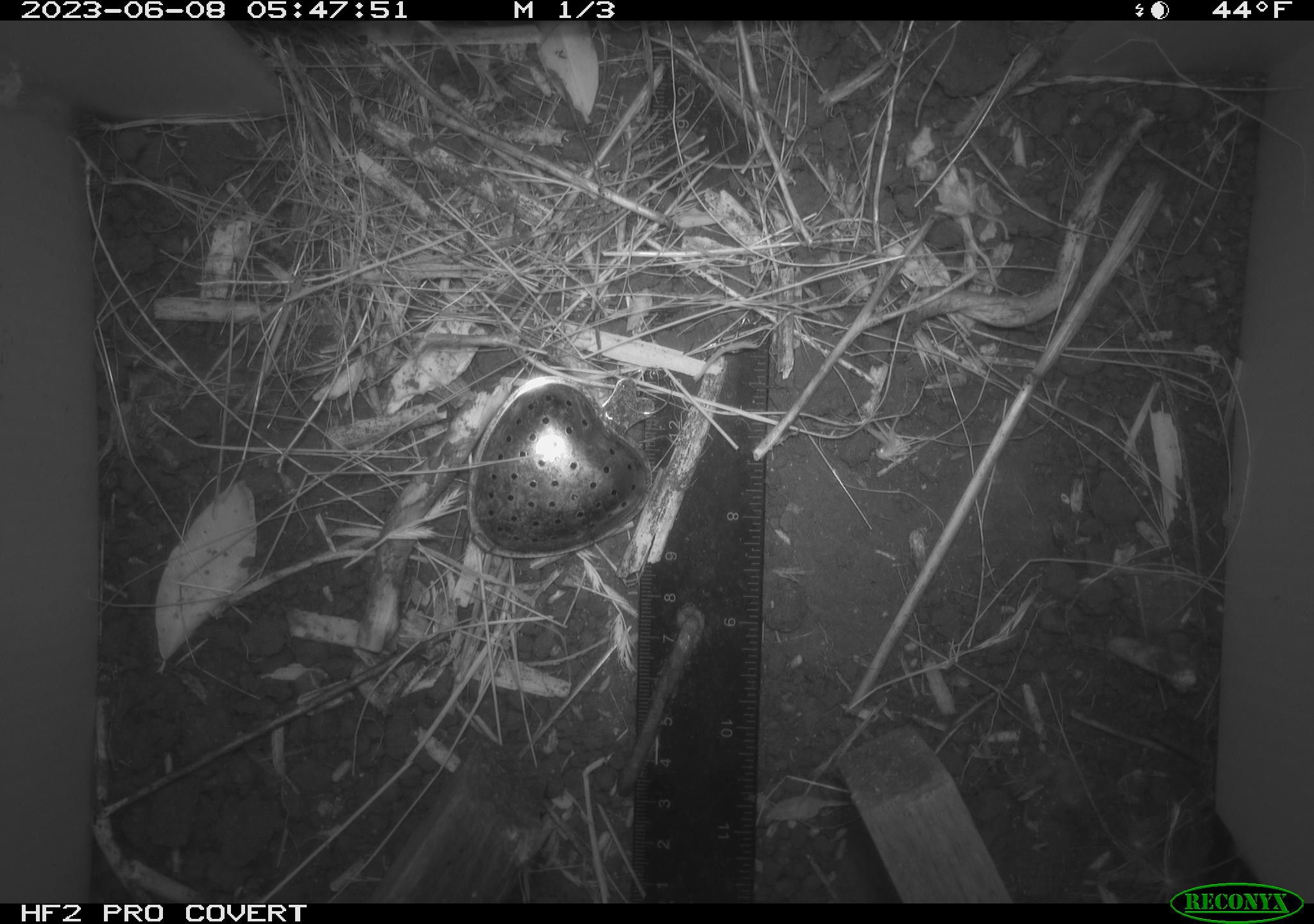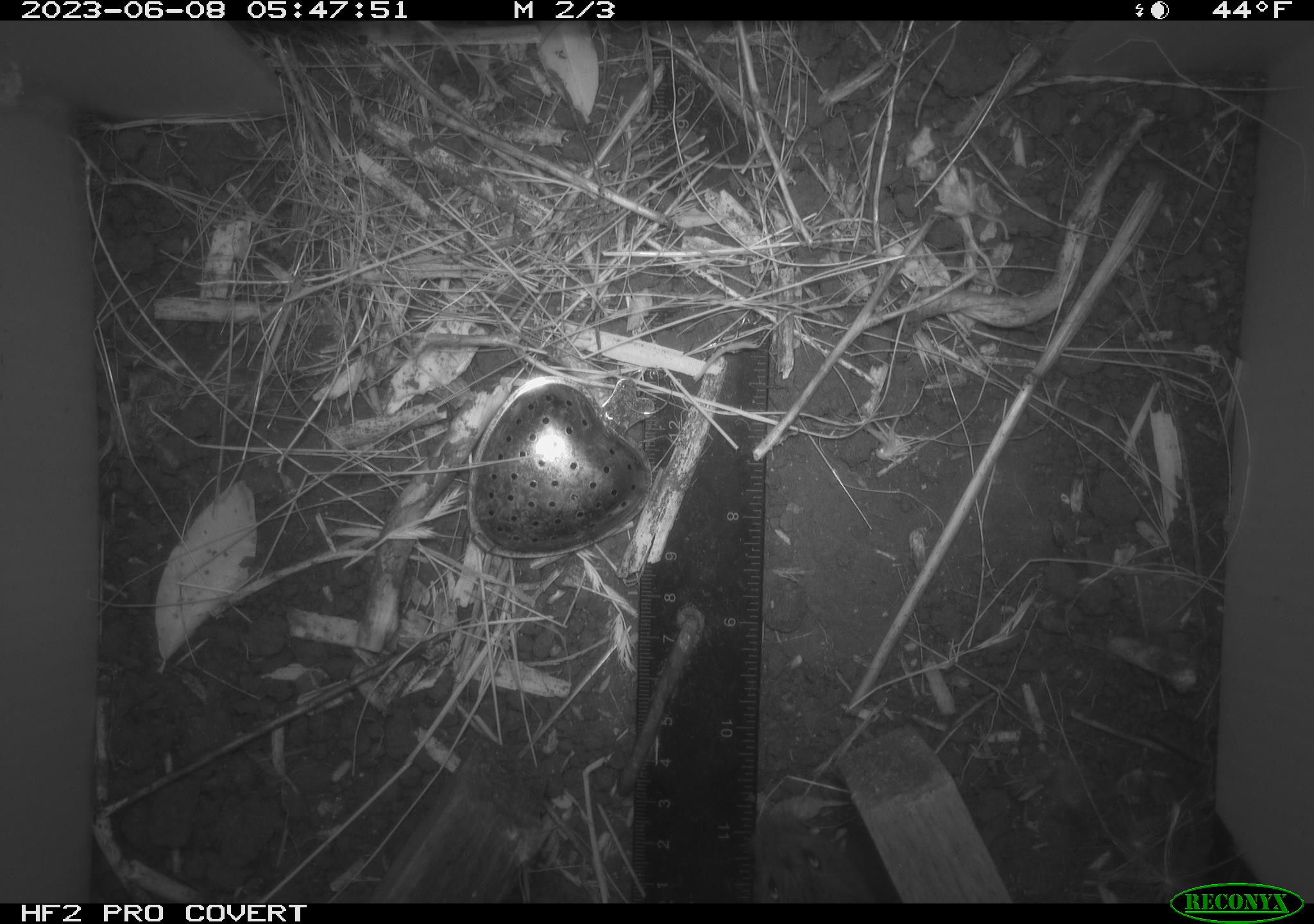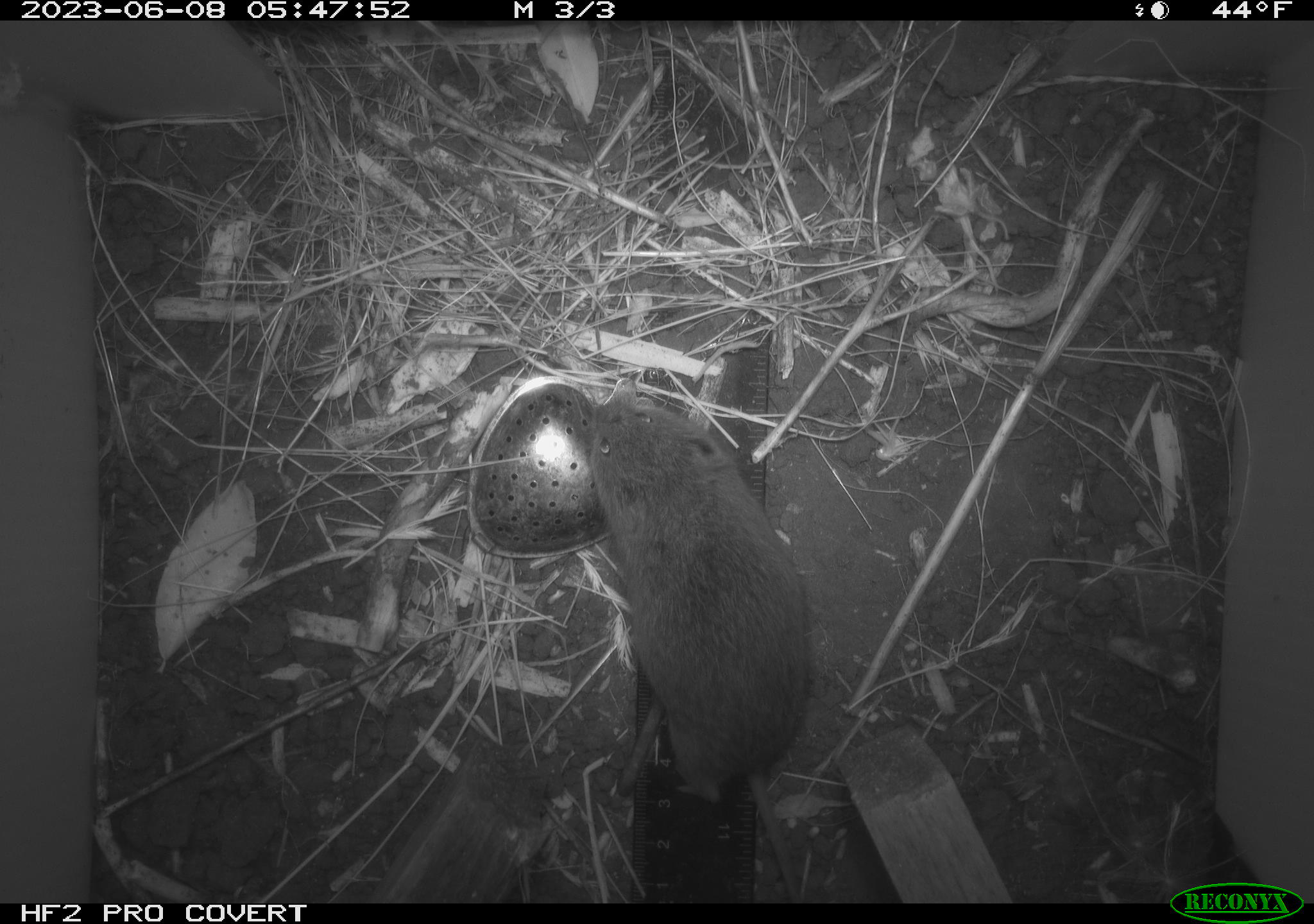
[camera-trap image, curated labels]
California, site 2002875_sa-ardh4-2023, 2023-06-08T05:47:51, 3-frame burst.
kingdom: Animalia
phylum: Chordata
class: Mammalia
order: Rodentia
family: Cricetidae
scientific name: Arvicolinae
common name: voles, lemmings, and muskrats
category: arvicolinae subfamily